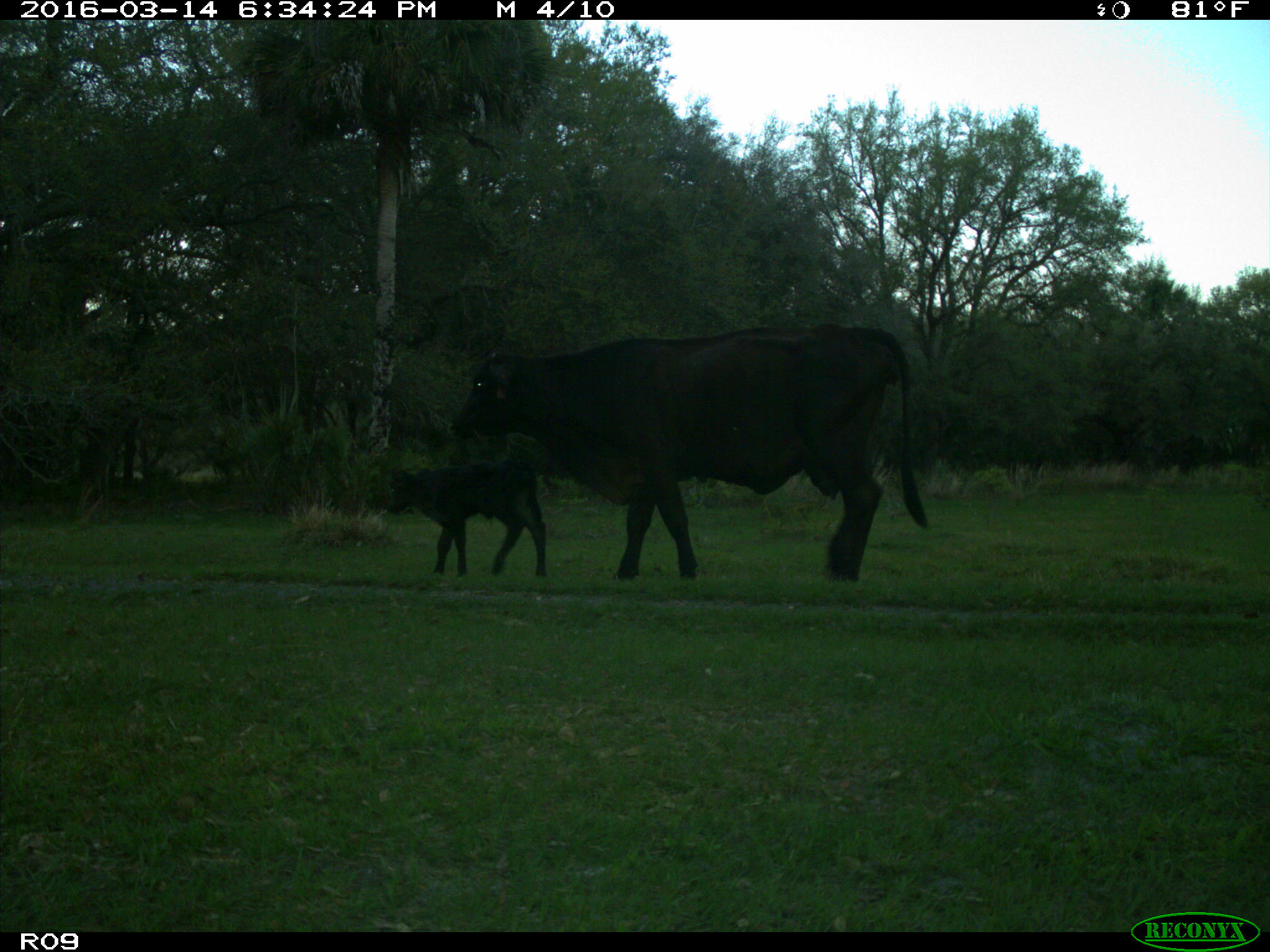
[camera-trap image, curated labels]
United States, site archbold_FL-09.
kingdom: Animalia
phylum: Chordata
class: Mammalia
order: Artiodactyla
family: Bovidae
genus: Bos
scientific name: Bos taurus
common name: domestic cow